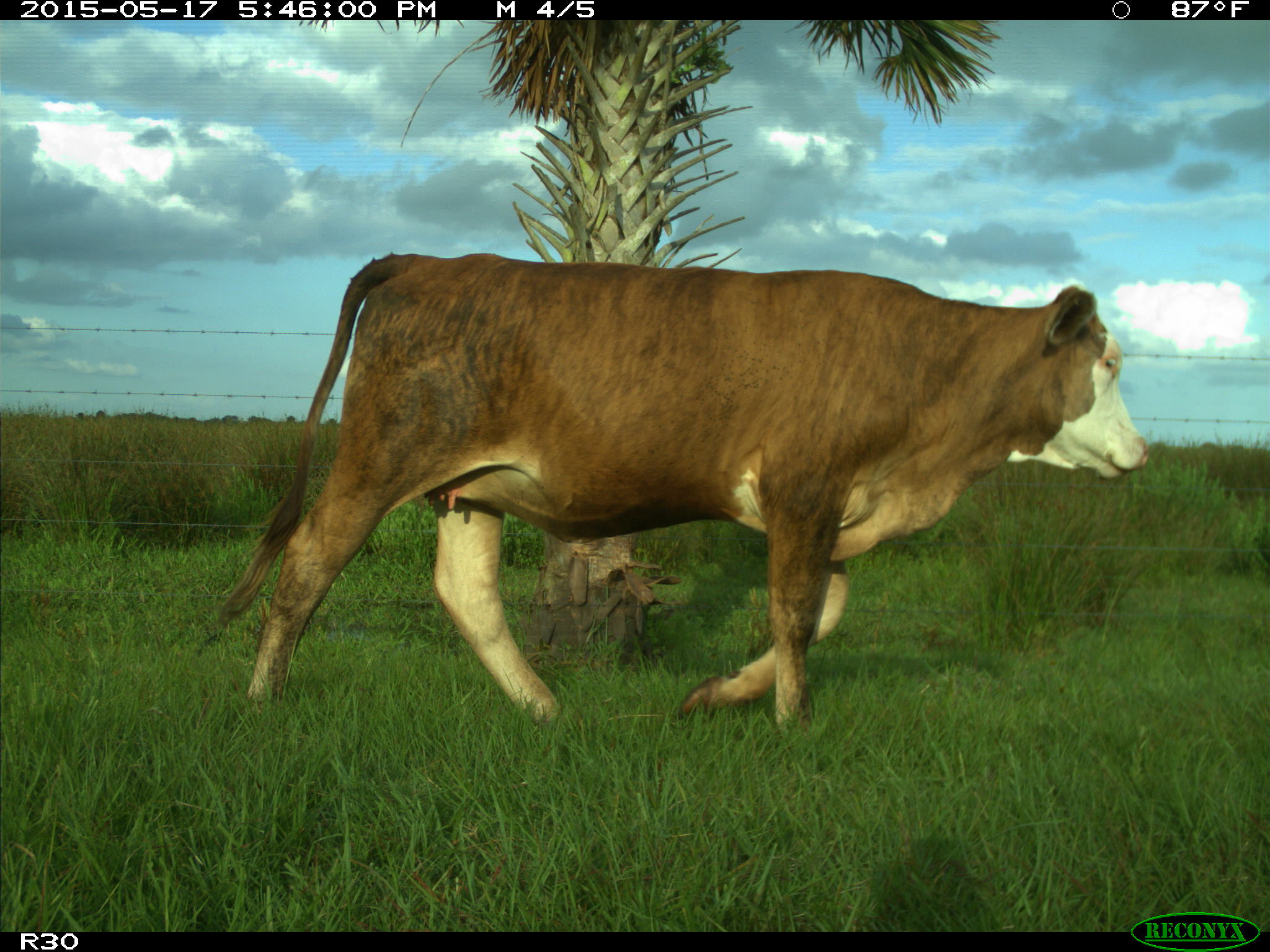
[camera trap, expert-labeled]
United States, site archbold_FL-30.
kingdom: Animalia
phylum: Chordata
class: Mammalia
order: Artiodactyla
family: Bovidae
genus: Bos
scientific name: Bos taurus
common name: domestic cow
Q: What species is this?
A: Bos taurus (domestic cow).